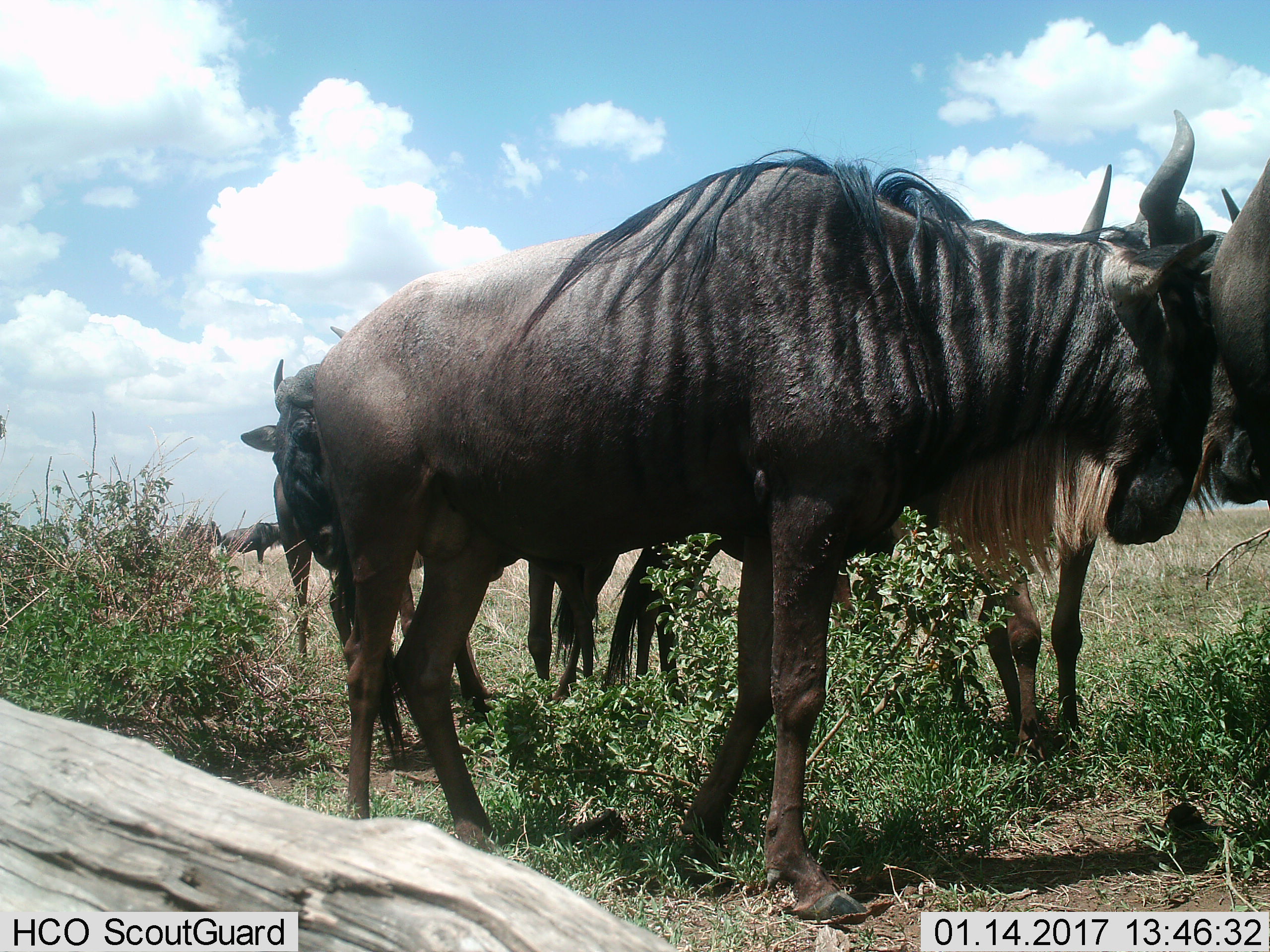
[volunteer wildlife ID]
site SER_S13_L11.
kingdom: Animalia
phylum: Chordata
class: Mammalia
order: Artiodactyla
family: Bovidae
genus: Connochaetes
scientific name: Connochaetes taurinus taurinus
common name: blue wildebeest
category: wildebeestblue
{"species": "wildebeestblue (blue wildebeest) (Connochaetes taurinus taurinus)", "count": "4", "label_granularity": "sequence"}